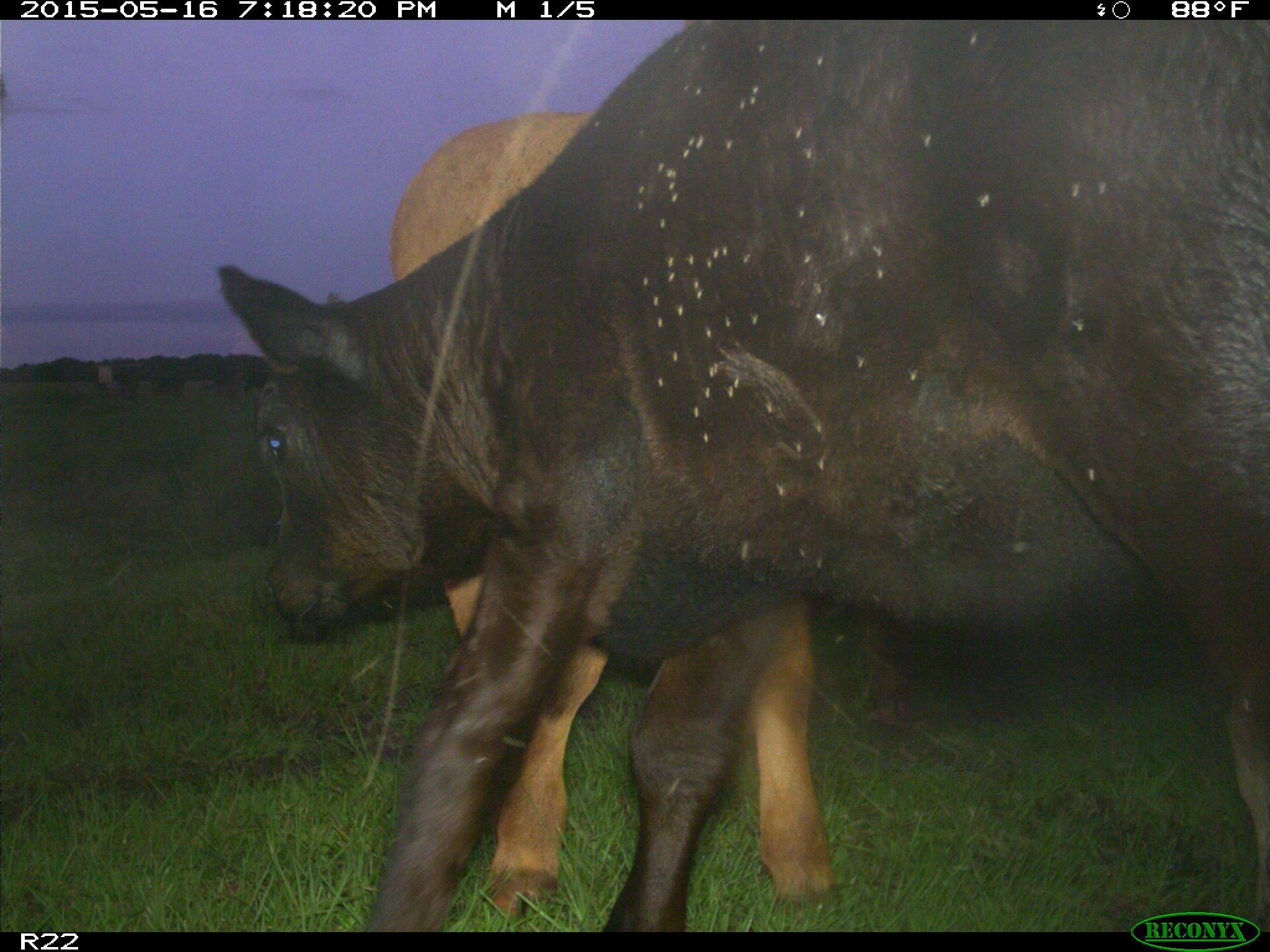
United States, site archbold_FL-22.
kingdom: Animalia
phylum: Chordata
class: Mammalia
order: Artiodactyla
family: Bovidae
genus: Bos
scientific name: Bos taurus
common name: domestic cow